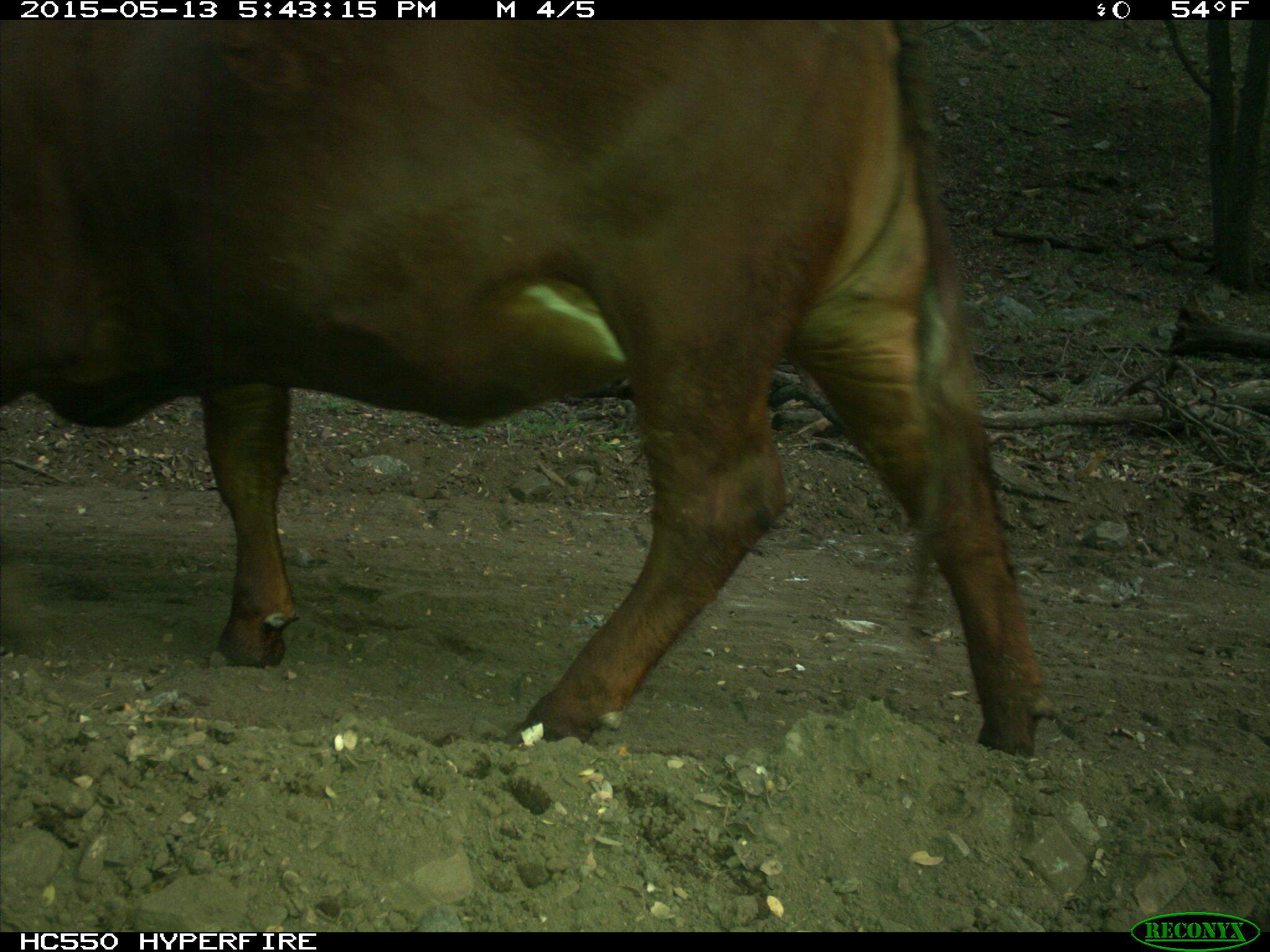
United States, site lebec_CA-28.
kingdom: Animalia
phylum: Chordata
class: Mammalia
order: Artiodactyla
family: Bovidae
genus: Bos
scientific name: Bos taurus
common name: domestic cow